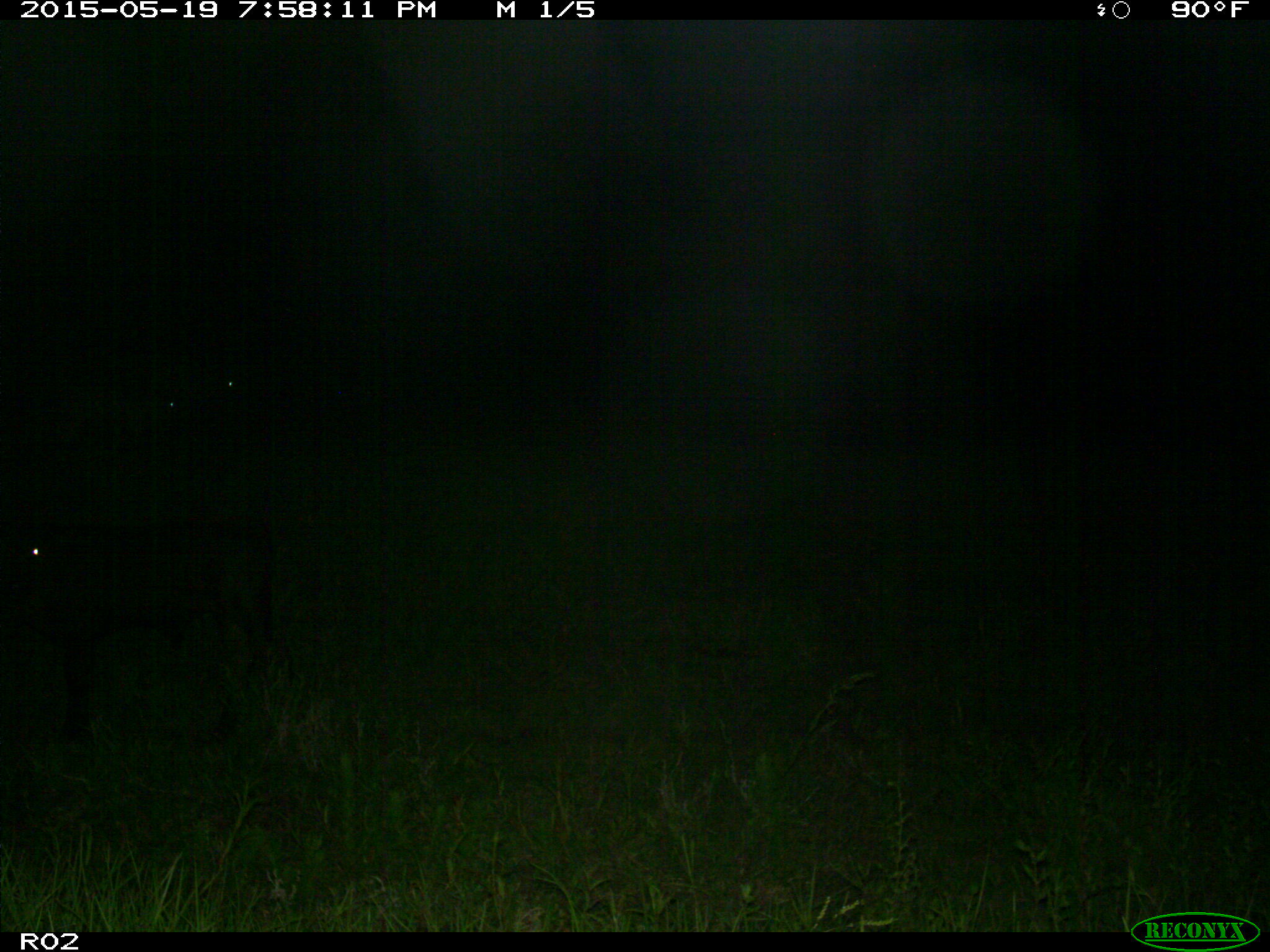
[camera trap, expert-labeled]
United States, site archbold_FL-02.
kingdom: Animalia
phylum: Chordata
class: Mammalia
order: Artiodactyla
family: Bovidae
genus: Bos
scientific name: Bos taurus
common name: domestic cow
Bos taurus (domestic cow).